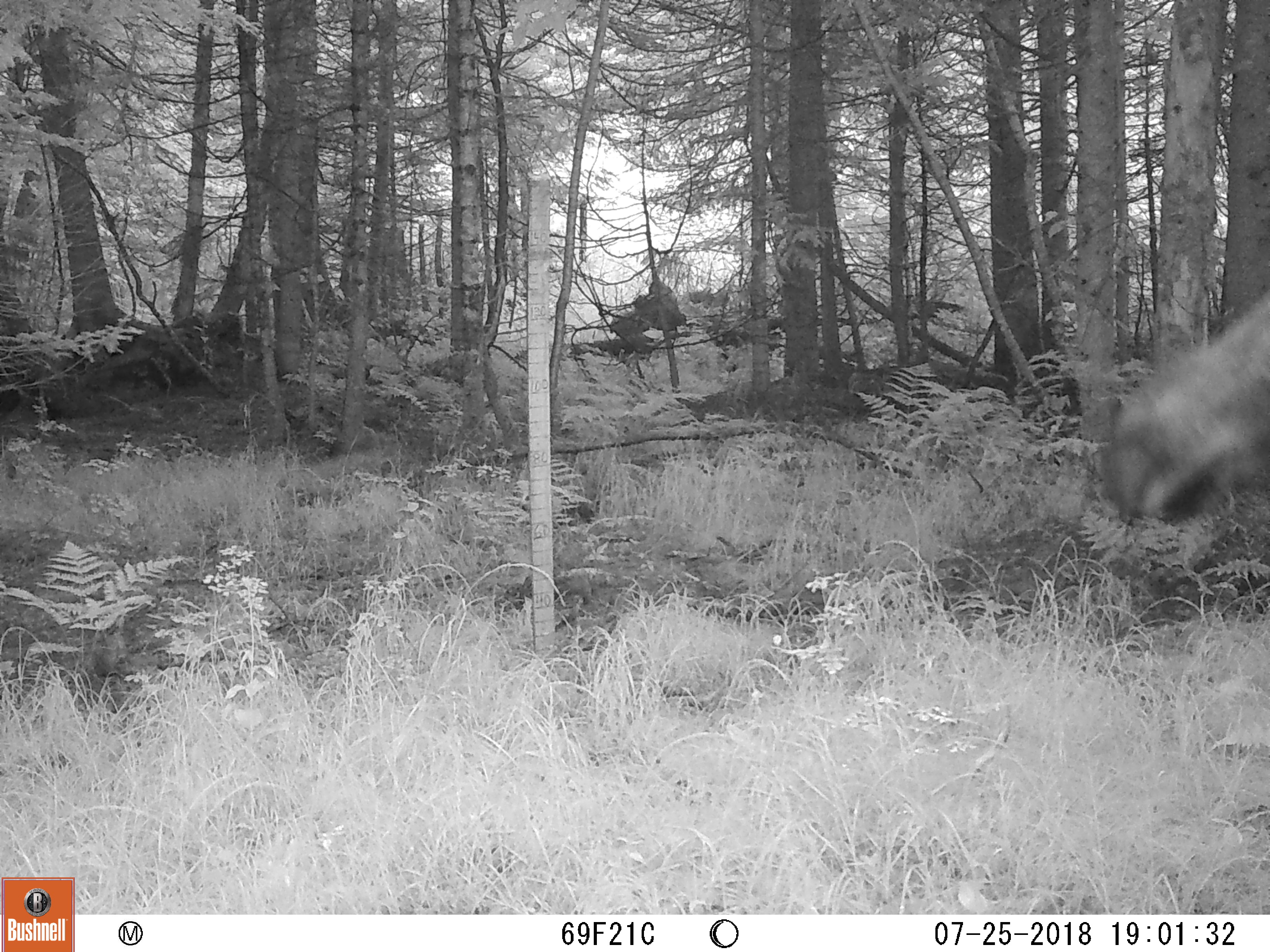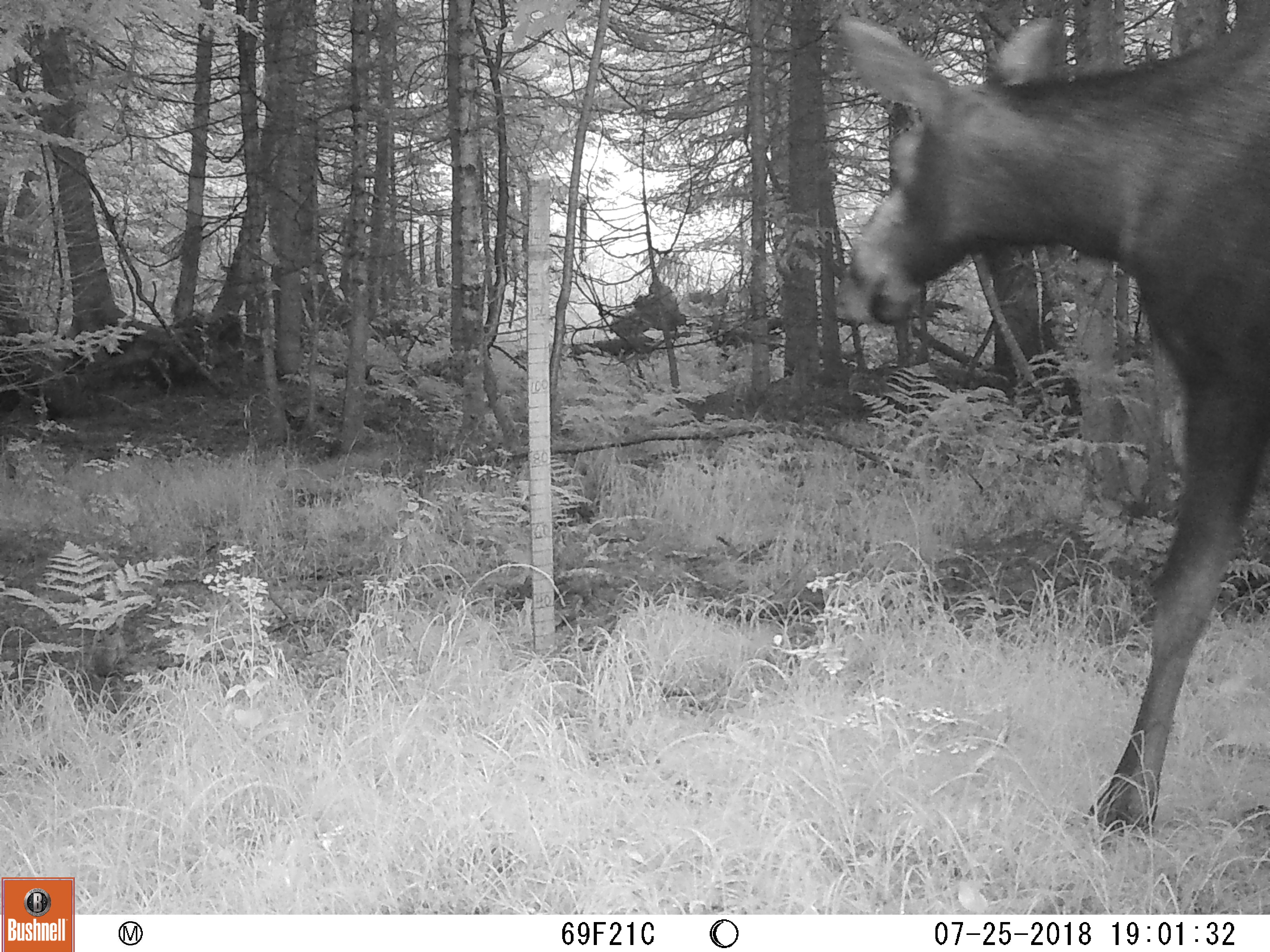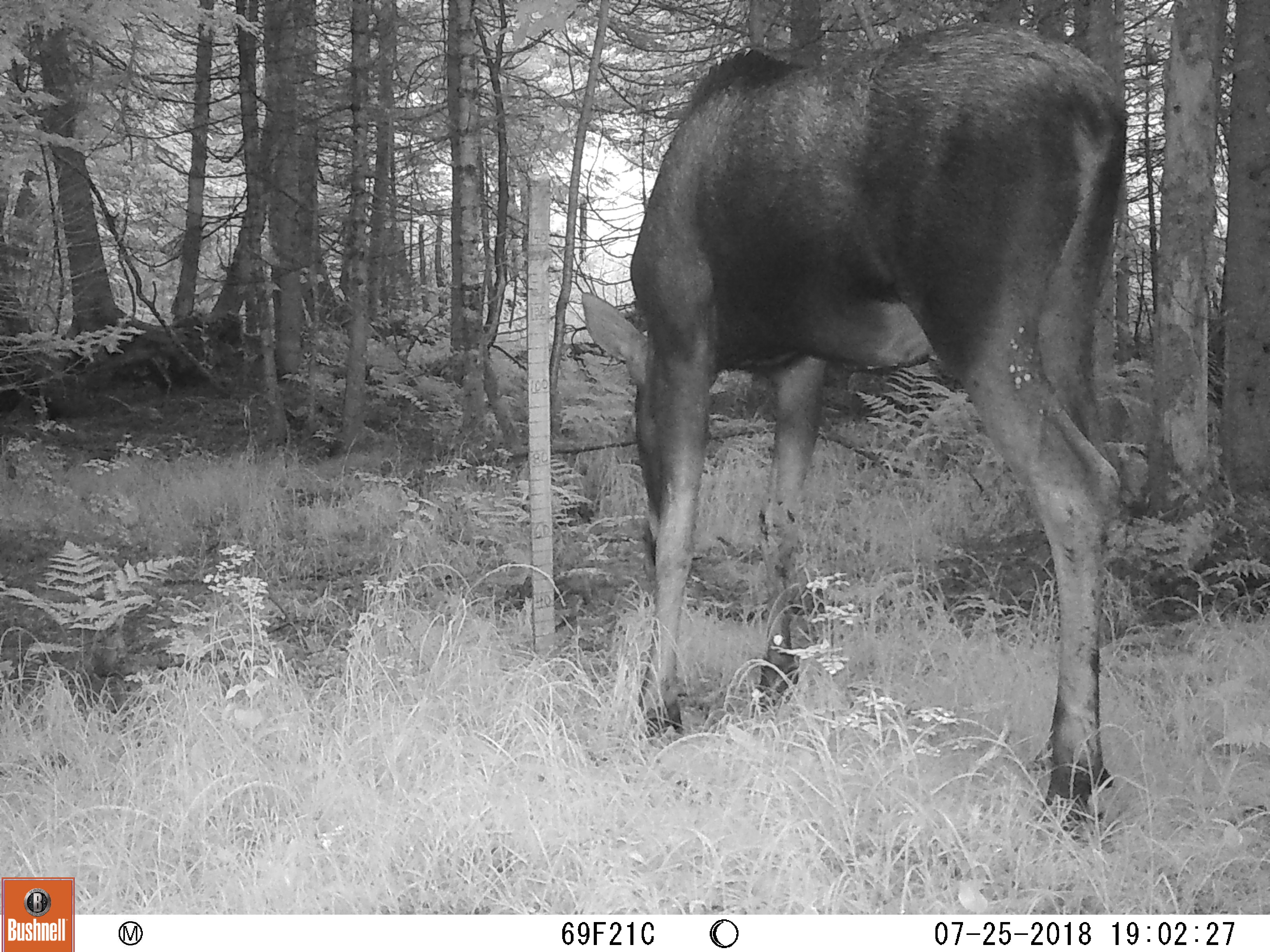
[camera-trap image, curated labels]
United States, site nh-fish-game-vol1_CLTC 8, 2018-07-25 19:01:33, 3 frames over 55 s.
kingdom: Animalia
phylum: Chordata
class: Mammalia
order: Artiodactyla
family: Cervidae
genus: Alces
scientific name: Alces alces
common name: moose